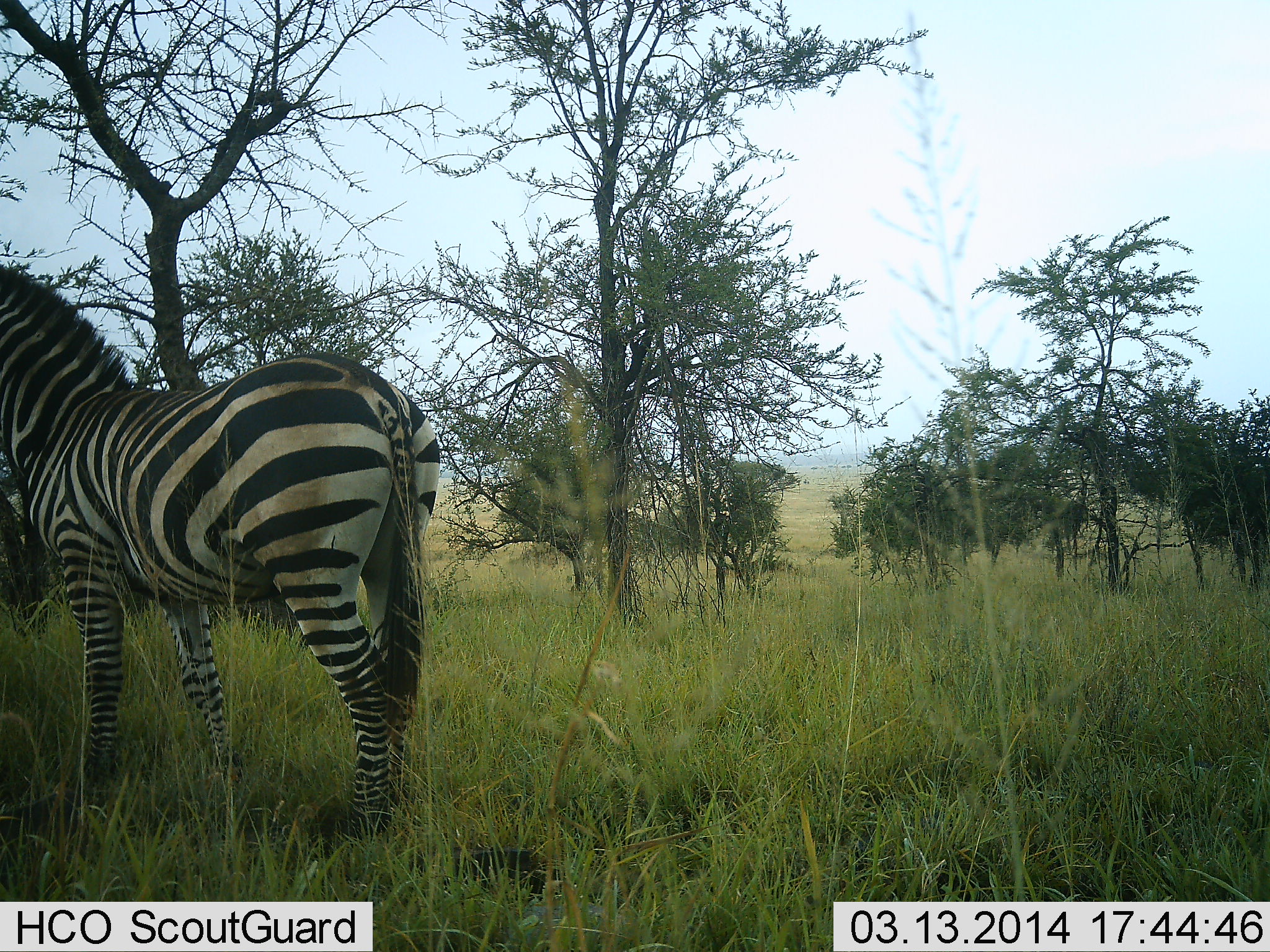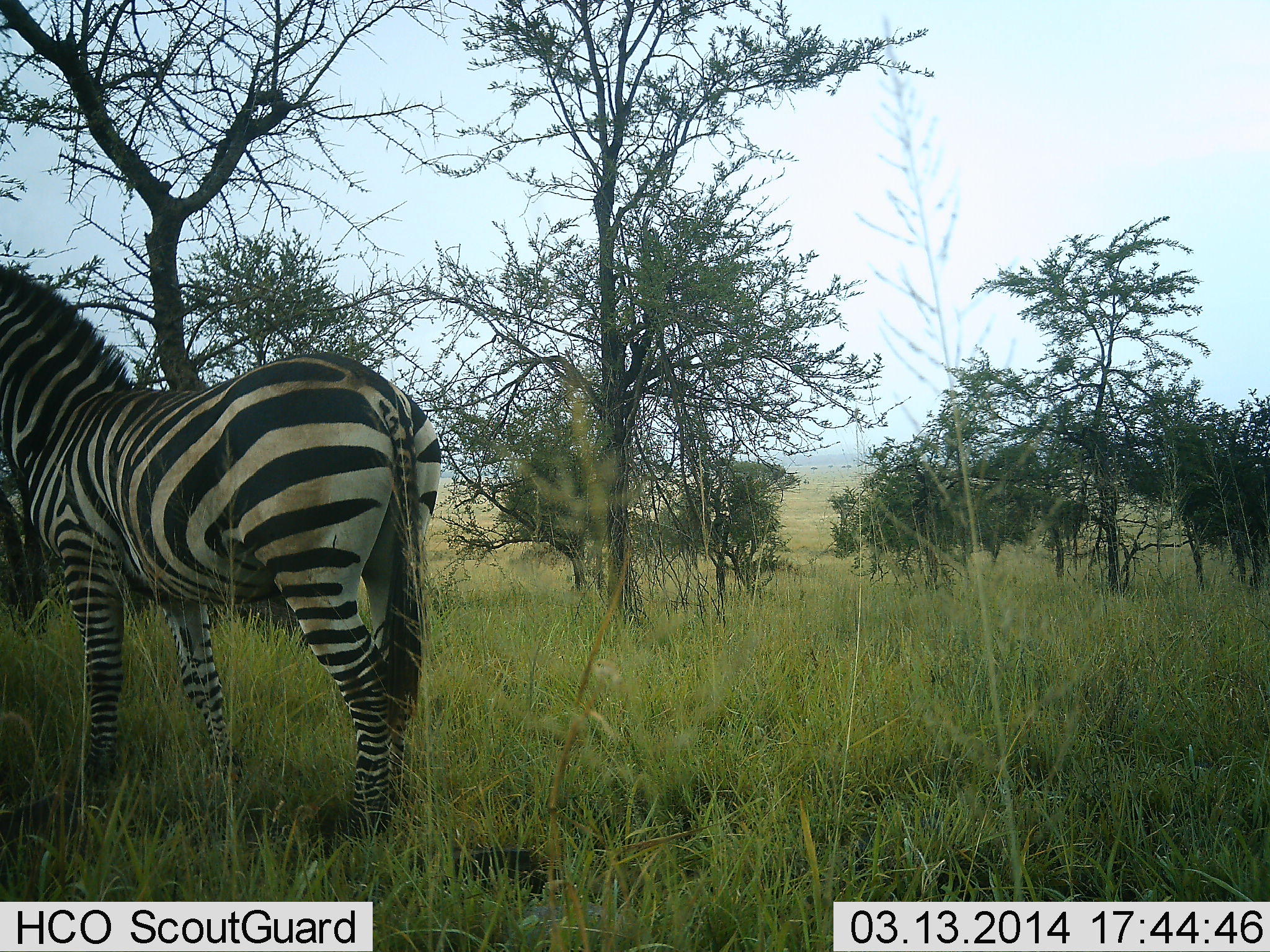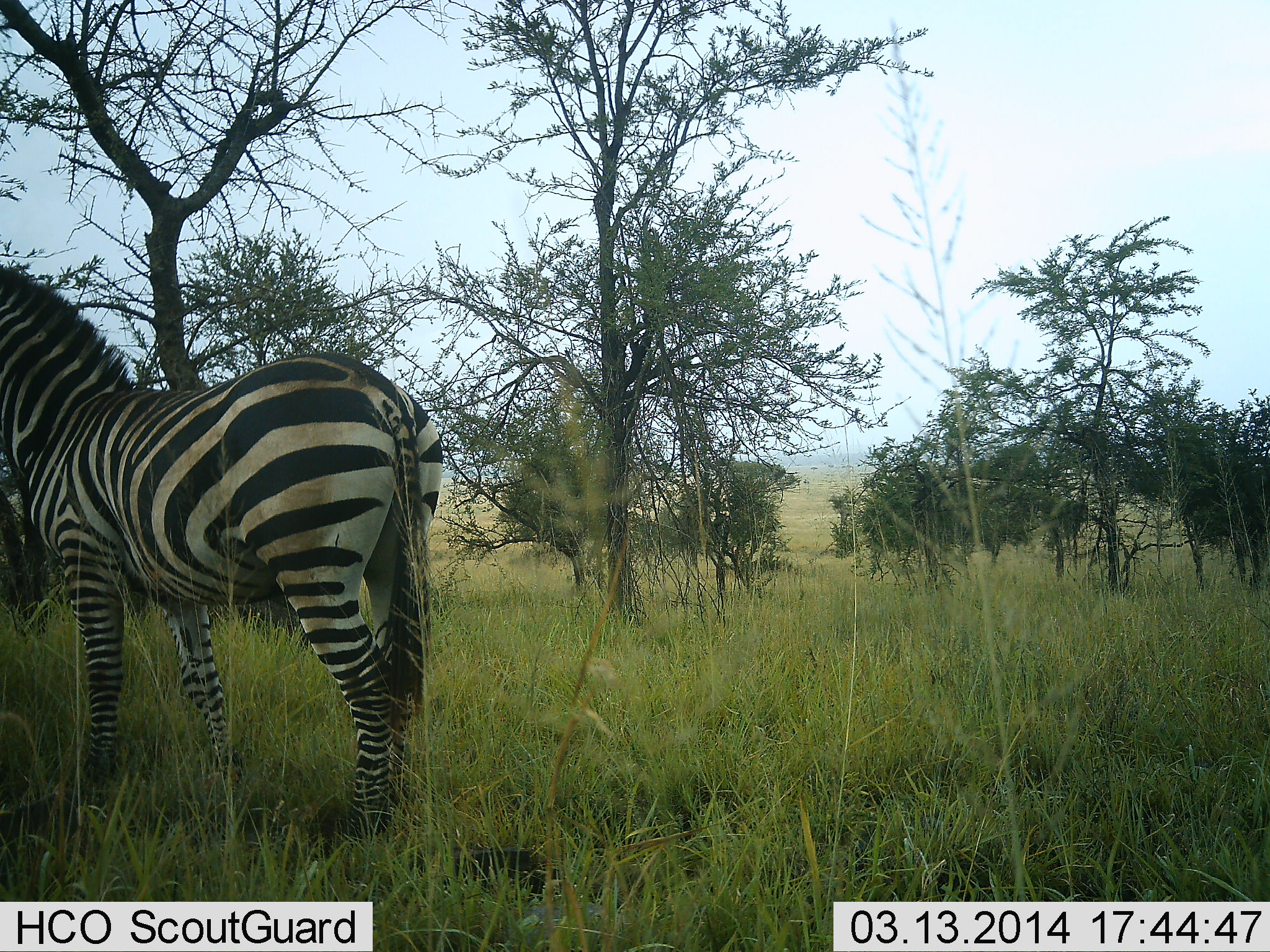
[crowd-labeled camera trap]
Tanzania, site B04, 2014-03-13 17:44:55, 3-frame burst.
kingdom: Animalia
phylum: Chordata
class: Mammalia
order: Perissodactyla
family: Equidae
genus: Equus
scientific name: Equus quagga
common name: plains zebra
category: zebra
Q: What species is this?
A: Zebra (plains zebra) (Equus quagga).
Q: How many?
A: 1.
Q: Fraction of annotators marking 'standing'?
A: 90%.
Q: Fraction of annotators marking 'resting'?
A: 0%.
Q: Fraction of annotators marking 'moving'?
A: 10%.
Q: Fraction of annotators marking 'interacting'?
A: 0%.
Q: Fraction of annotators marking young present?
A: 0%.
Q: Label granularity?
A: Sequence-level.